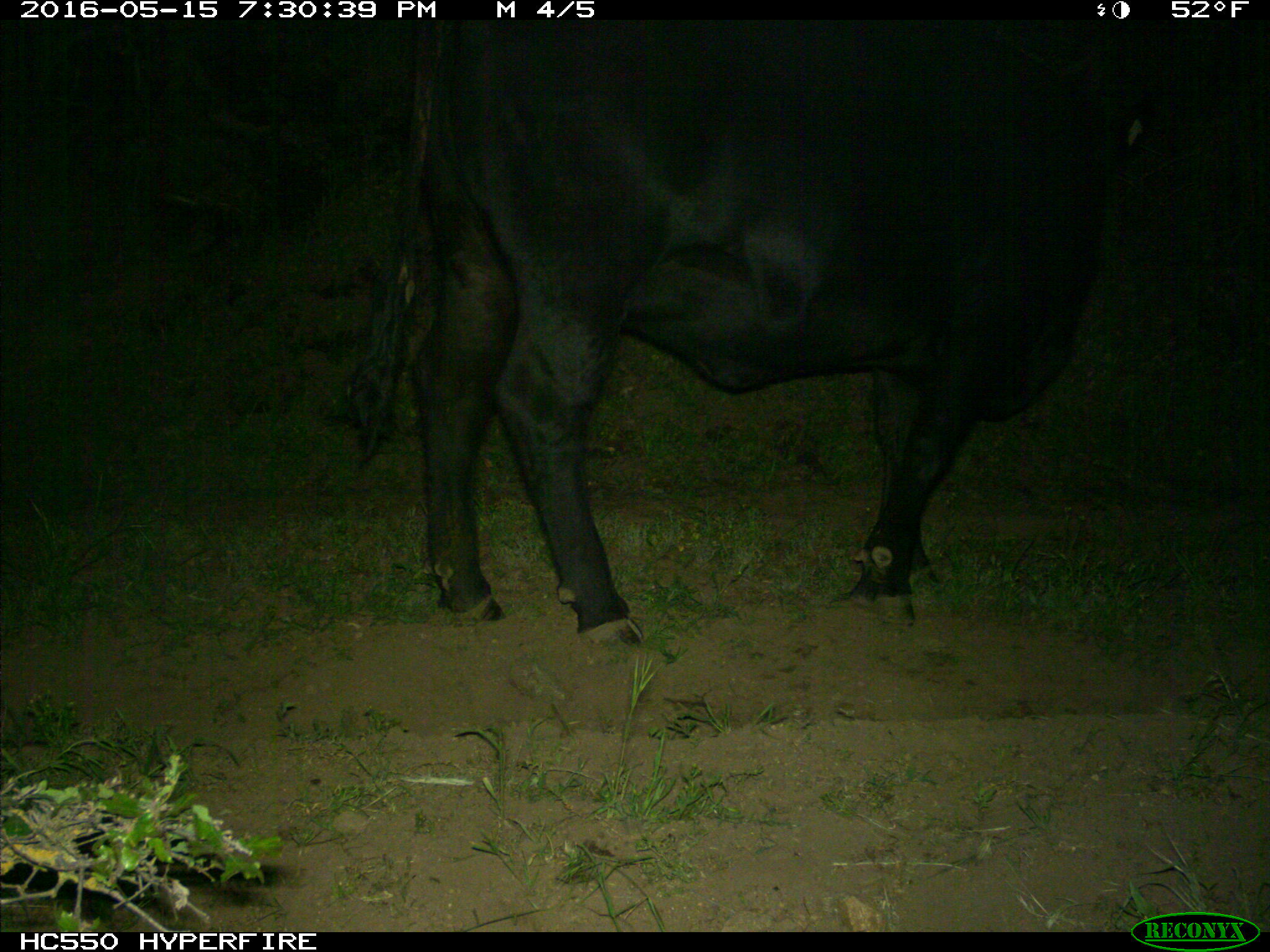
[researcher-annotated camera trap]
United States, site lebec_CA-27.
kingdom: Animalia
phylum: Chordata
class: Mammalia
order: Artiodactyla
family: Bovidae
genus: Bos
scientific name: Bos taurus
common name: domestic cow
Bos taurus (domestic cow).